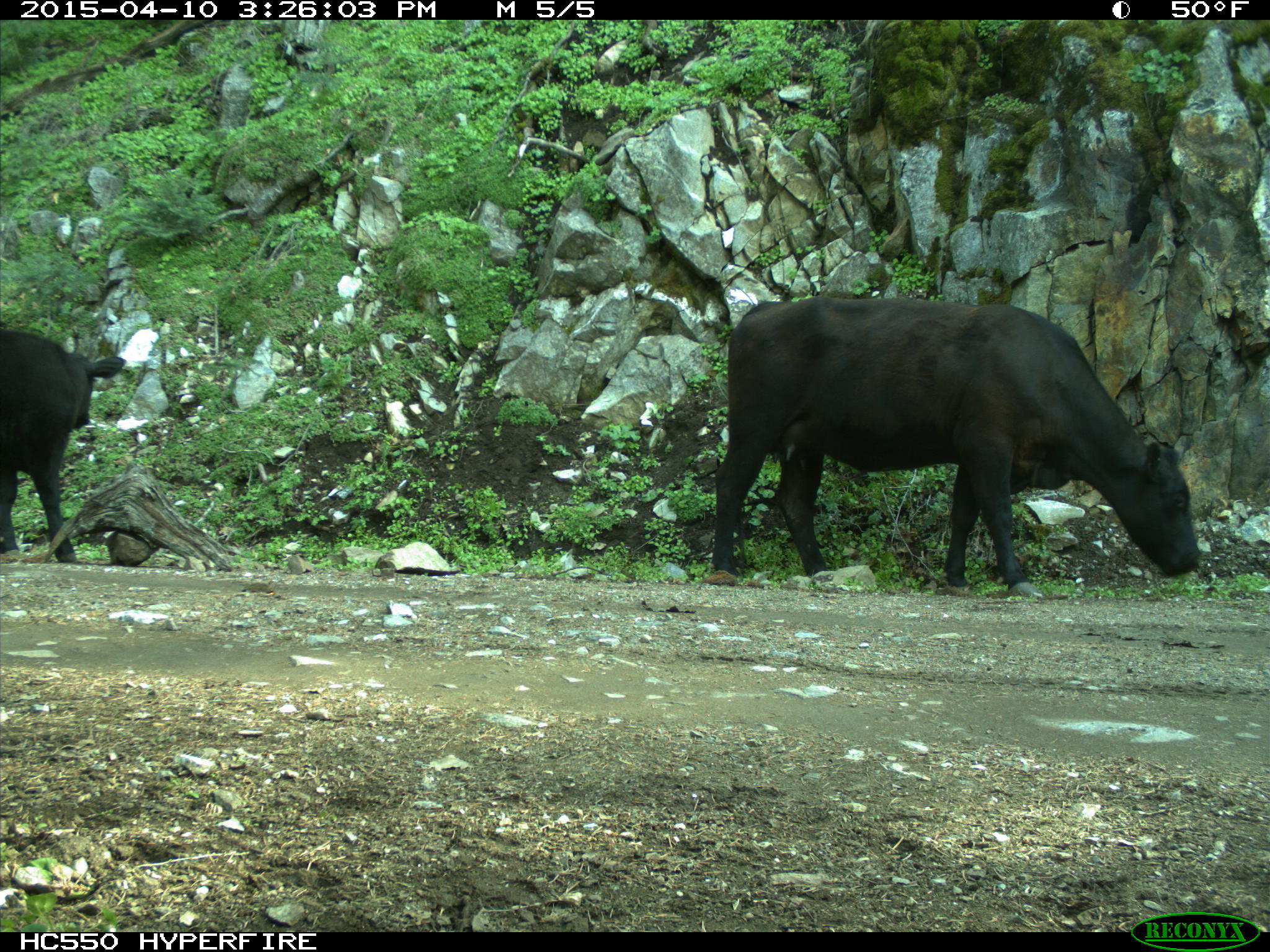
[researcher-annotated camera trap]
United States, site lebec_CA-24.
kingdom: Animalia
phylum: Chordata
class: Mammalia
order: Artiodactyla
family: Bovidae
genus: Bos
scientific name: Bos taurus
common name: domestic cow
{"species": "Bos taurus (domestic cow)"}